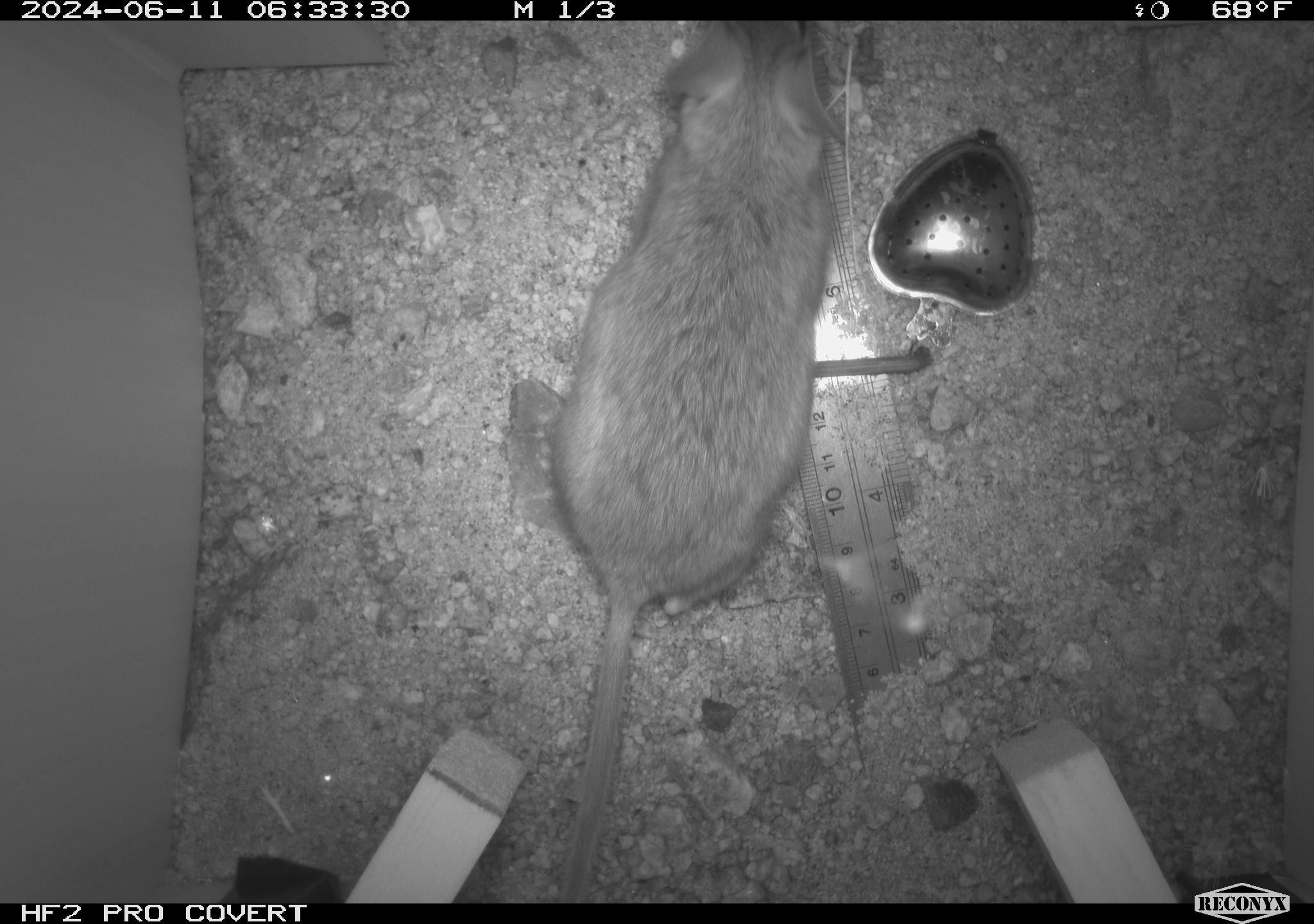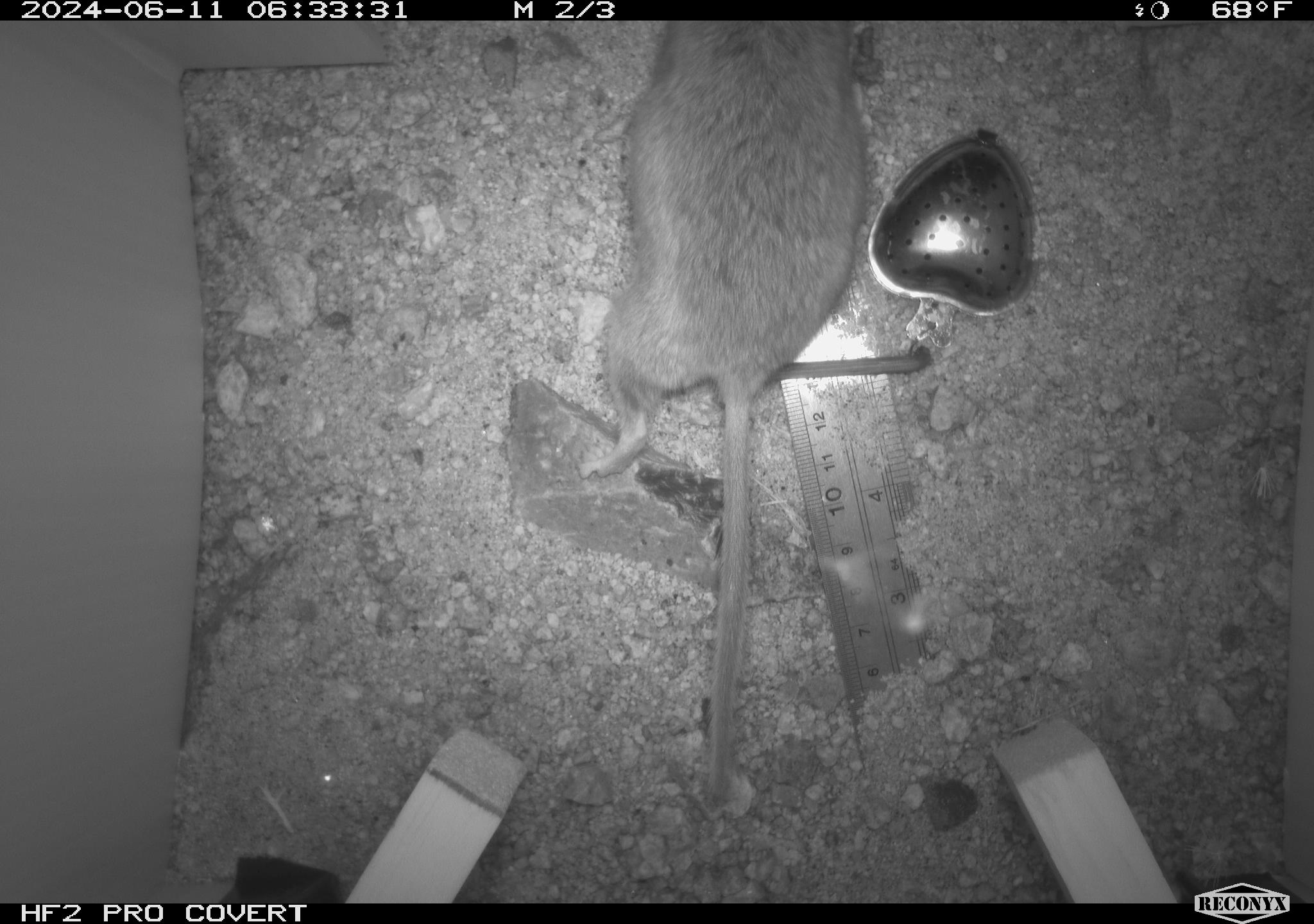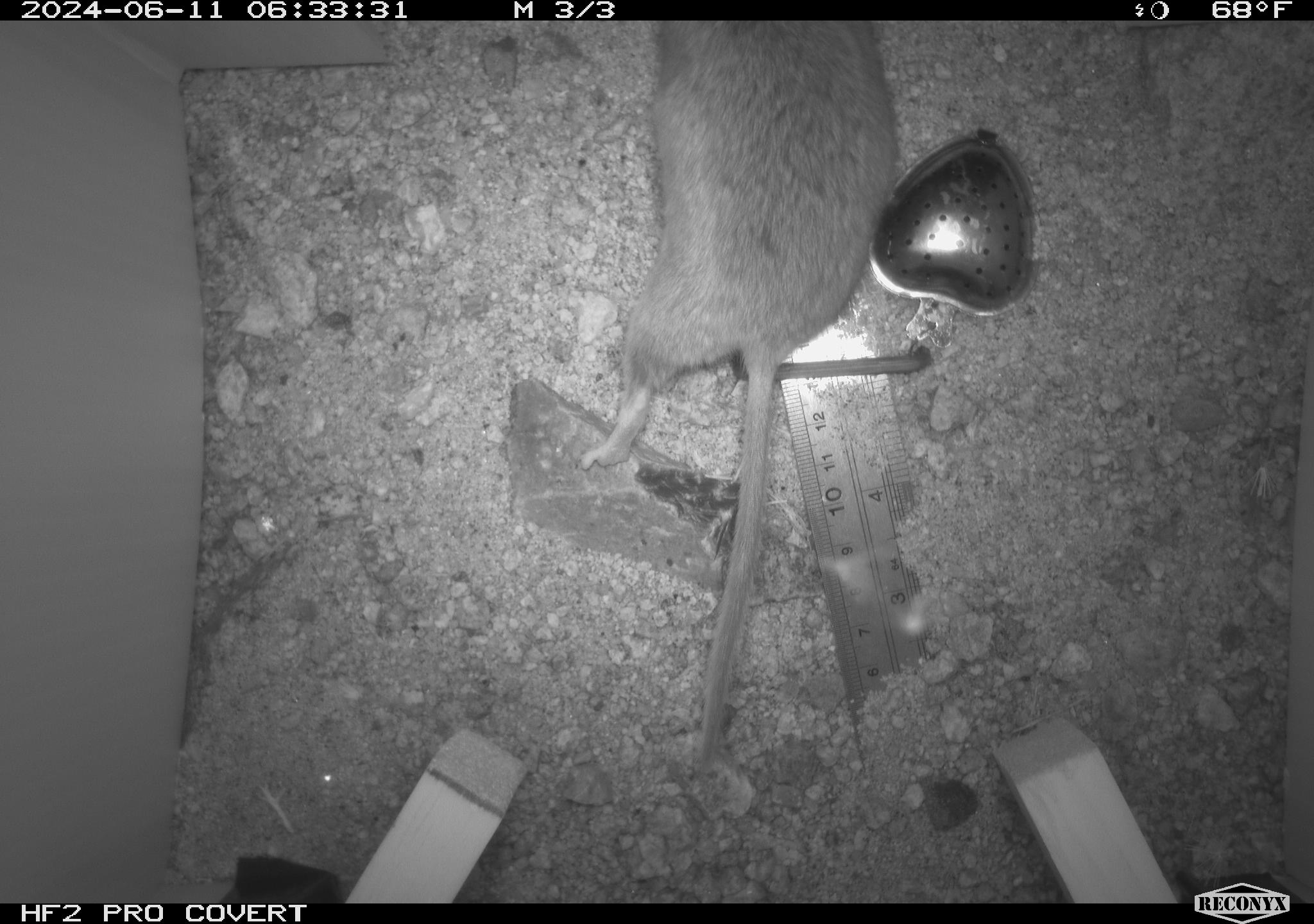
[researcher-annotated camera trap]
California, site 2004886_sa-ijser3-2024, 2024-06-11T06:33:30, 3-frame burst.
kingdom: Animalia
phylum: Chordata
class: Mammalia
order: Rodentia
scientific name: Rodentia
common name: woodrat or rat or mouse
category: woodrat or rat or mouse species